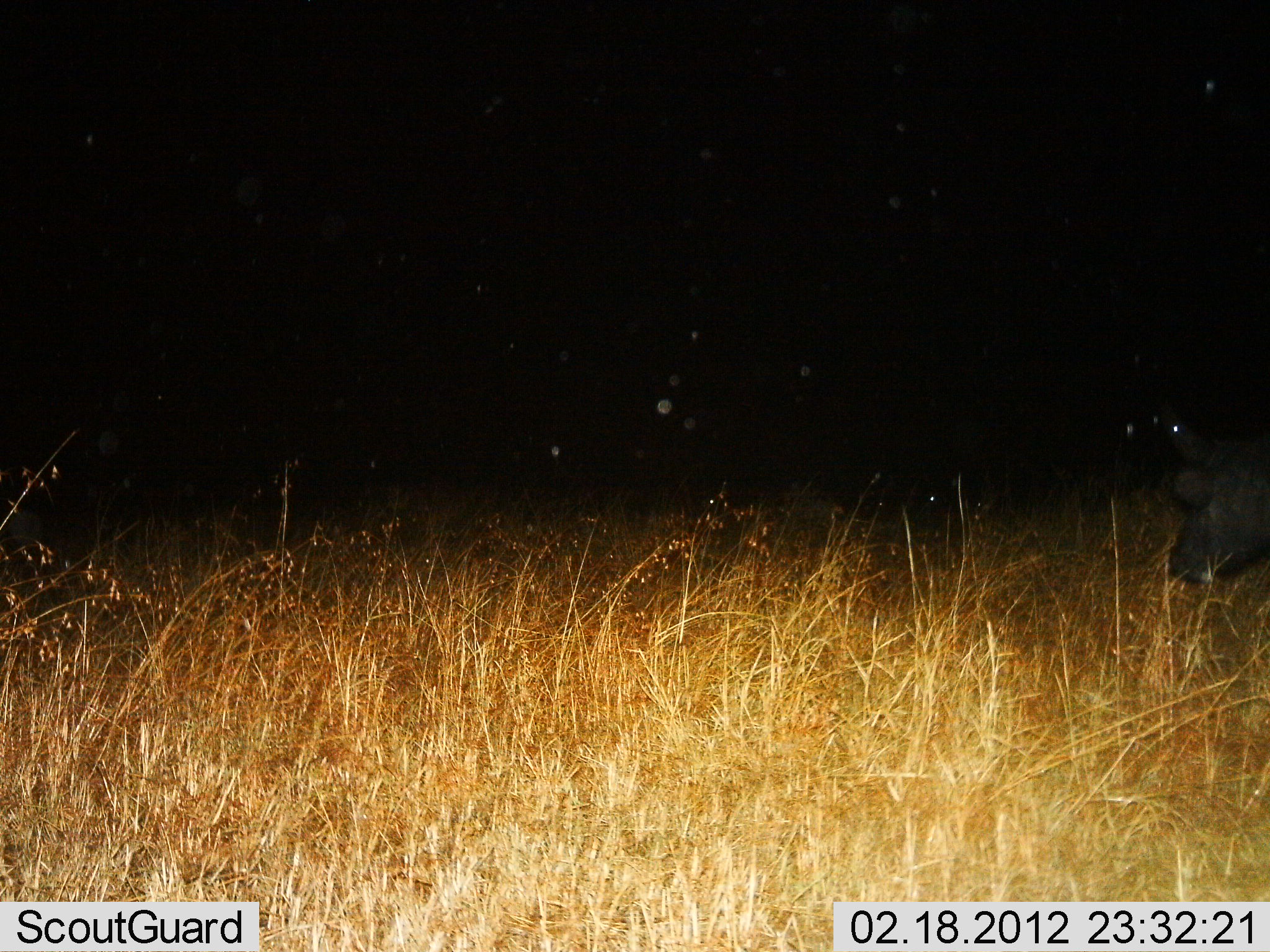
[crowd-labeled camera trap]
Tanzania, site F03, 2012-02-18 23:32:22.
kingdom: Animalia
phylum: Chordata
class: Mammalia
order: Artiodactyla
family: Bovidae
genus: Syncerus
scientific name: Syncerus caffer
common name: cape buffalo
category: buffalo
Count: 1.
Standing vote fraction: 42%.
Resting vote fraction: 8%.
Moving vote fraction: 17%.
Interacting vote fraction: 0%.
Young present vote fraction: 0%.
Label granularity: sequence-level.